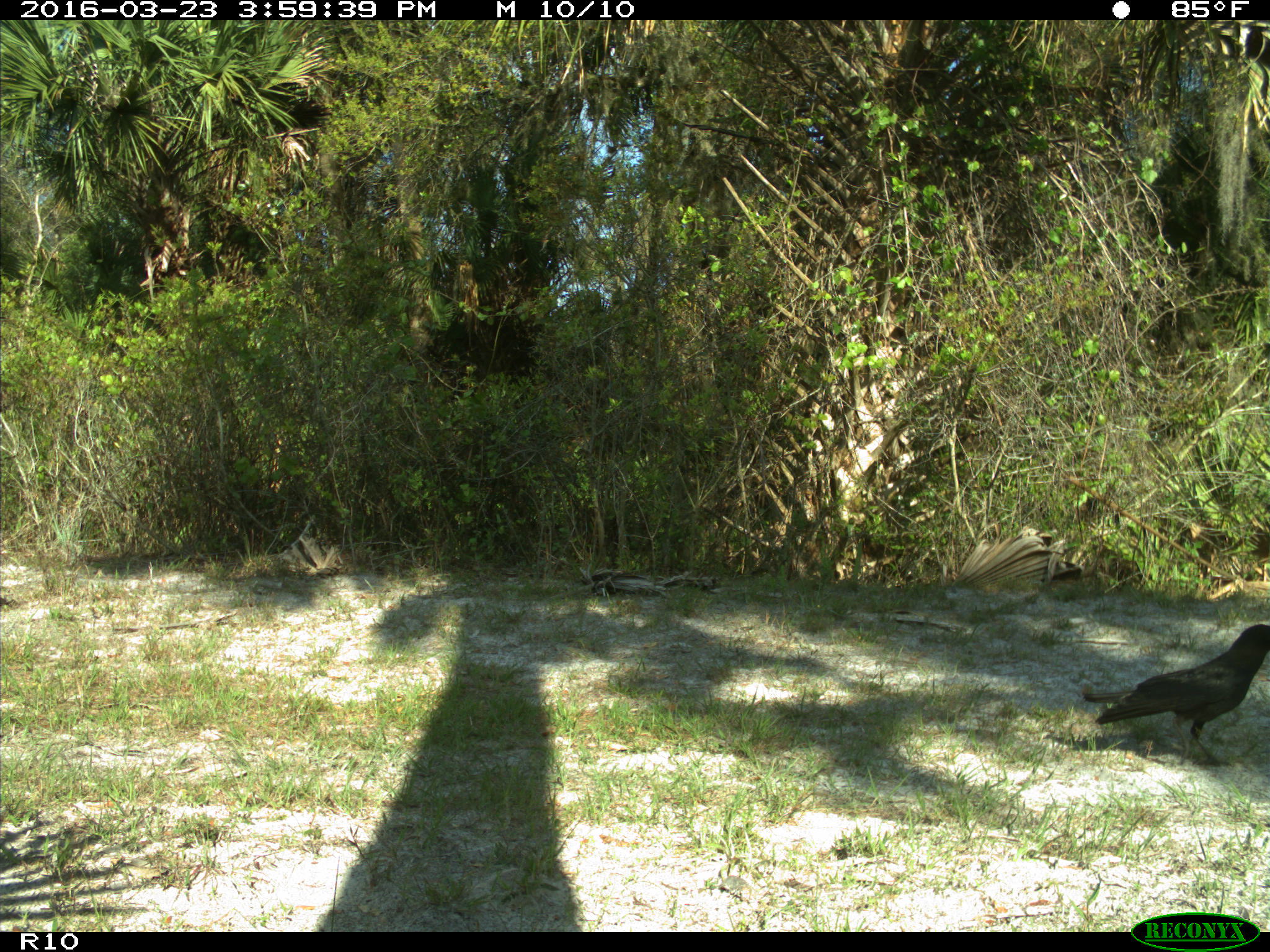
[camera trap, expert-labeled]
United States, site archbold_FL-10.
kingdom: Animalia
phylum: Chordata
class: Aves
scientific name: Aves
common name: birds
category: unidentified bird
Unidentified bird (birds) (Aves).